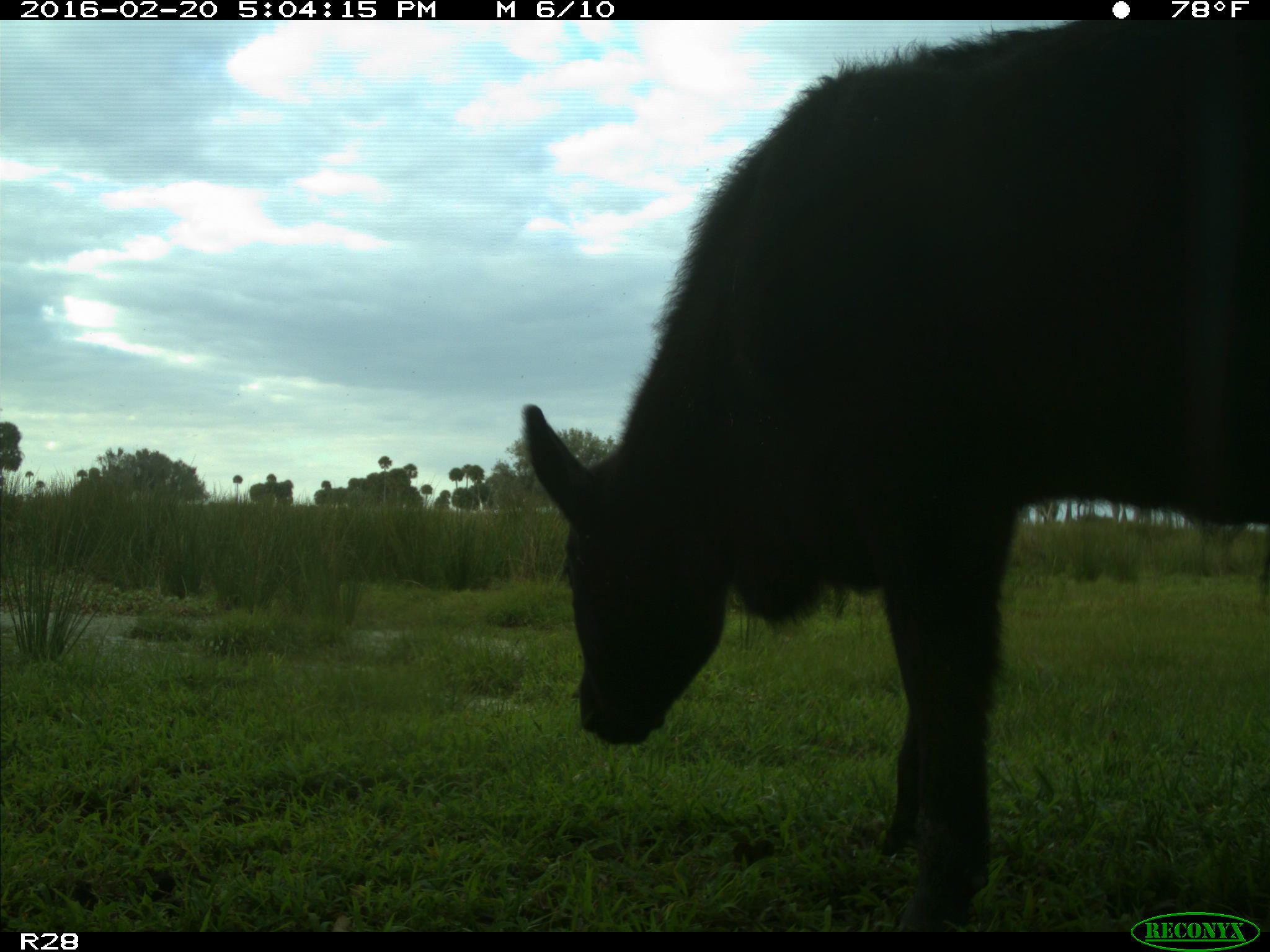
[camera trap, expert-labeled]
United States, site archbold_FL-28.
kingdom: Animalia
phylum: Chordata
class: Mammalia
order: Artiodactyla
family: Bovidae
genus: Bos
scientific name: Bos taurus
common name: domestic cow